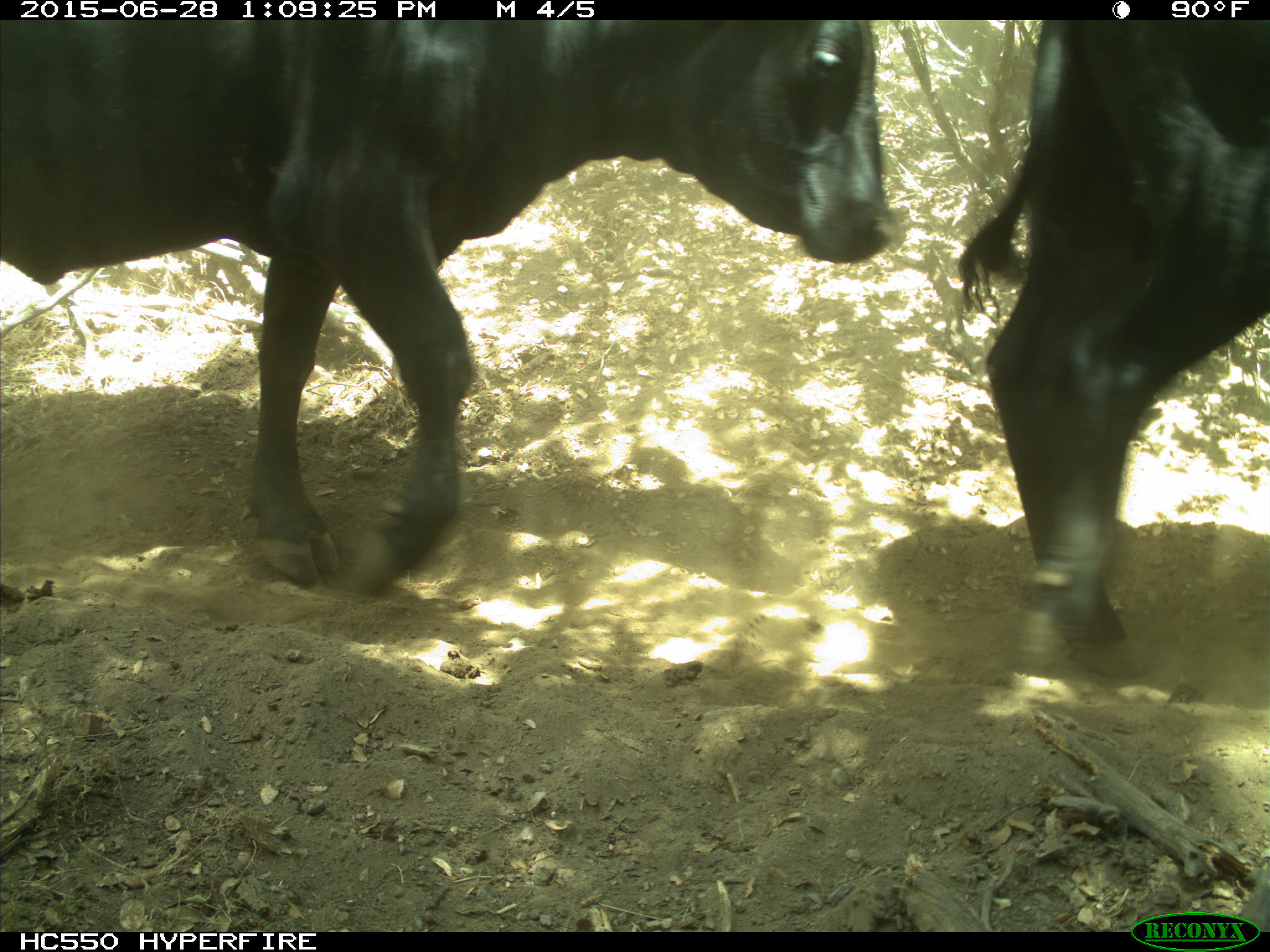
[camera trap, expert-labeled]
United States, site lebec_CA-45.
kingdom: Animalia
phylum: Chordata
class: Mammalia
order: Artiodactyla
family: Bovidae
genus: Bos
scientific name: Bos taurus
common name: domestic cow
Bos taurus (domestic cow).